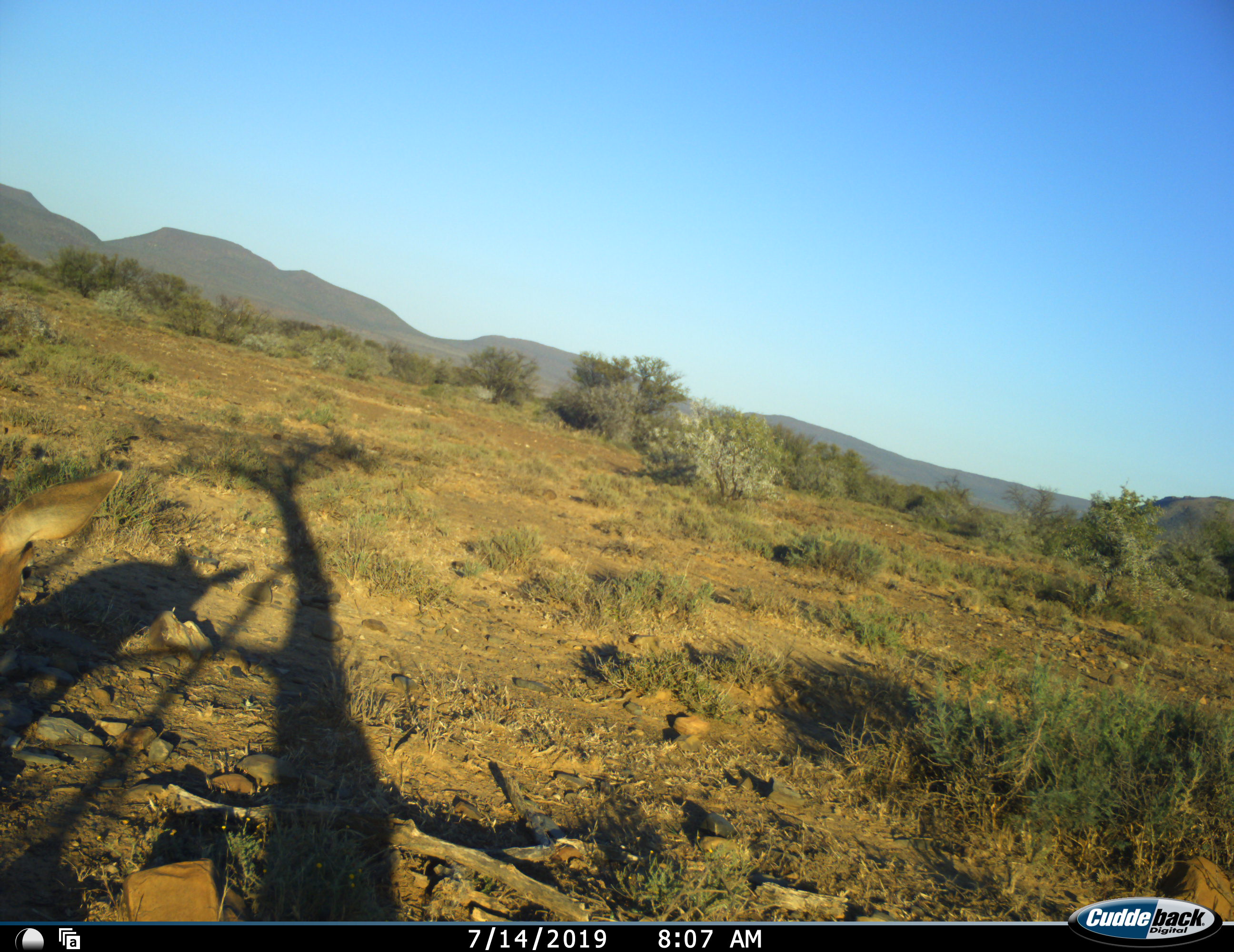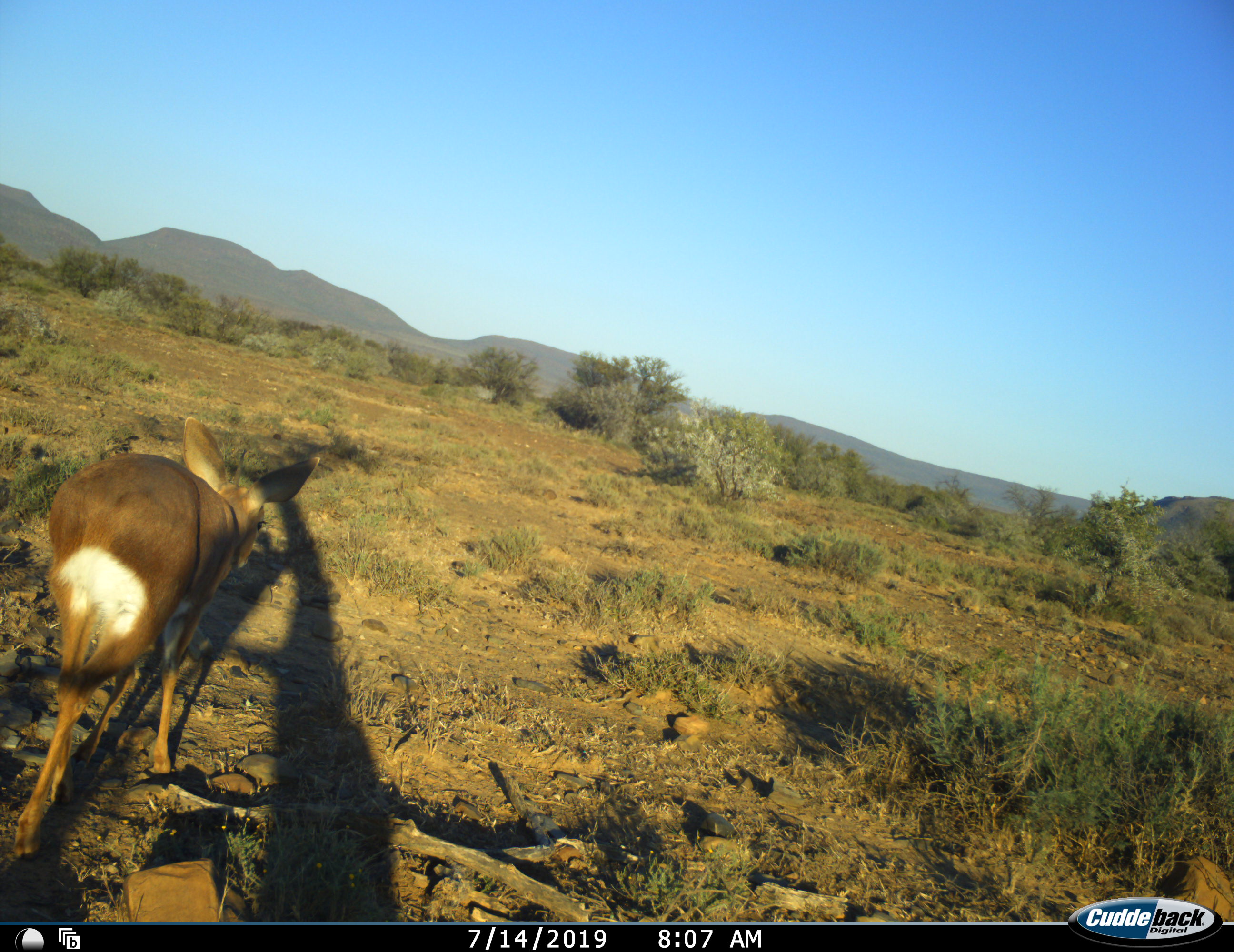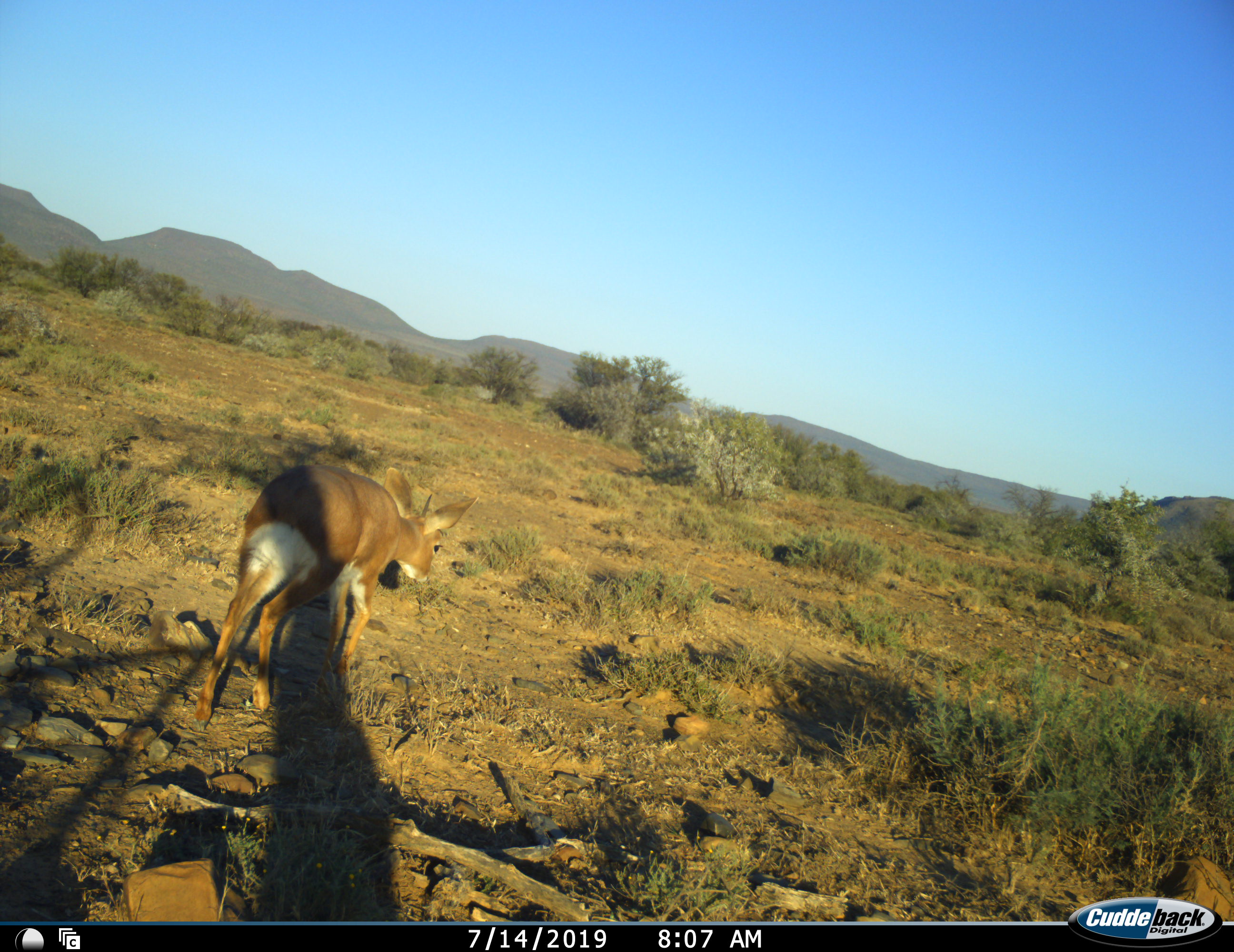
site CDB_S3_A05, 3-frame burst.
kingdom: Animalia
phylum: Chordata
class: Mammalia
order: Artiodactyla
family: Bovidae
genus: Raphicerus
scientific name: Raphicerus campestris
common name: steenbok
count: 1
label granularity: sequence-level